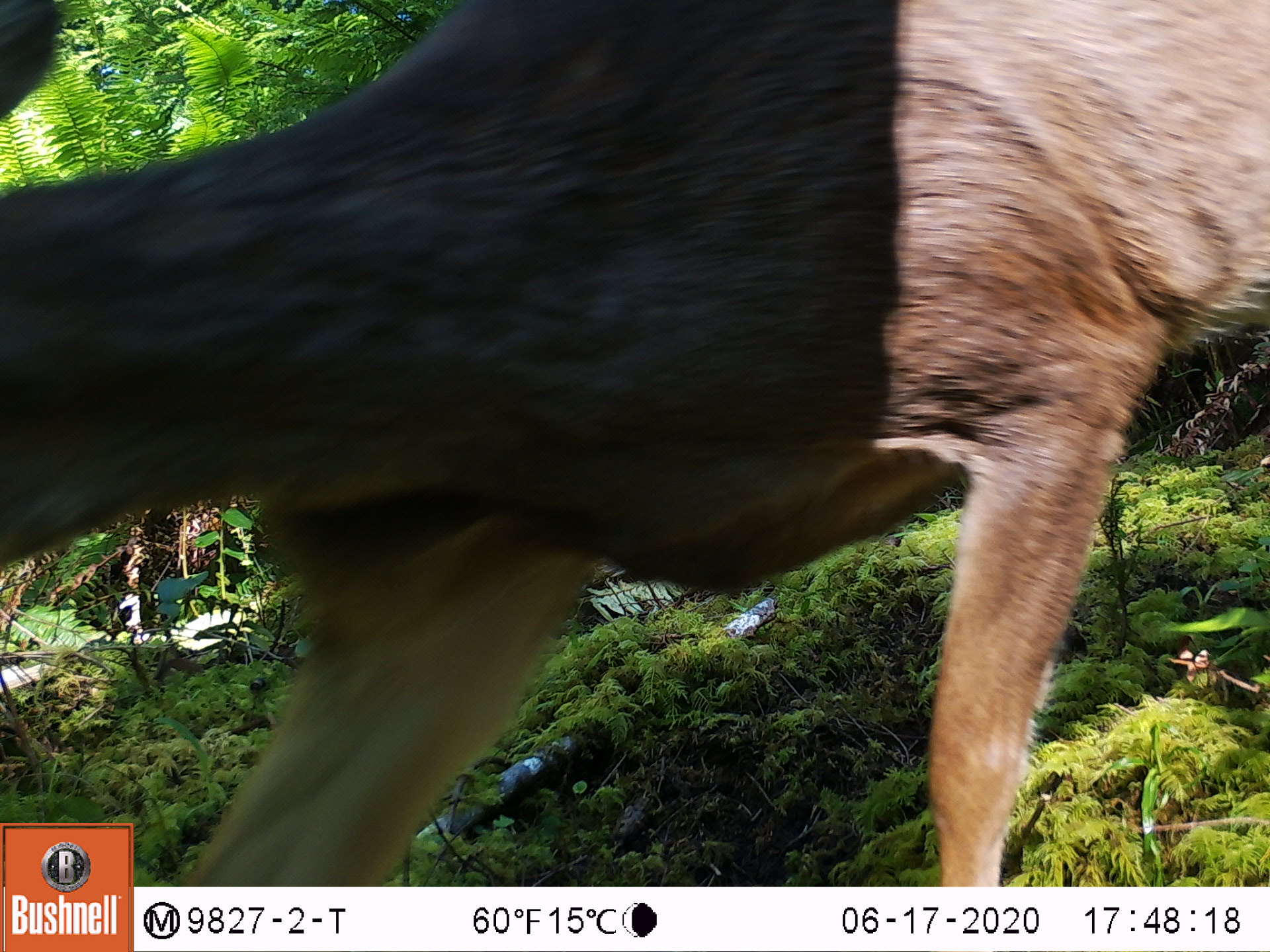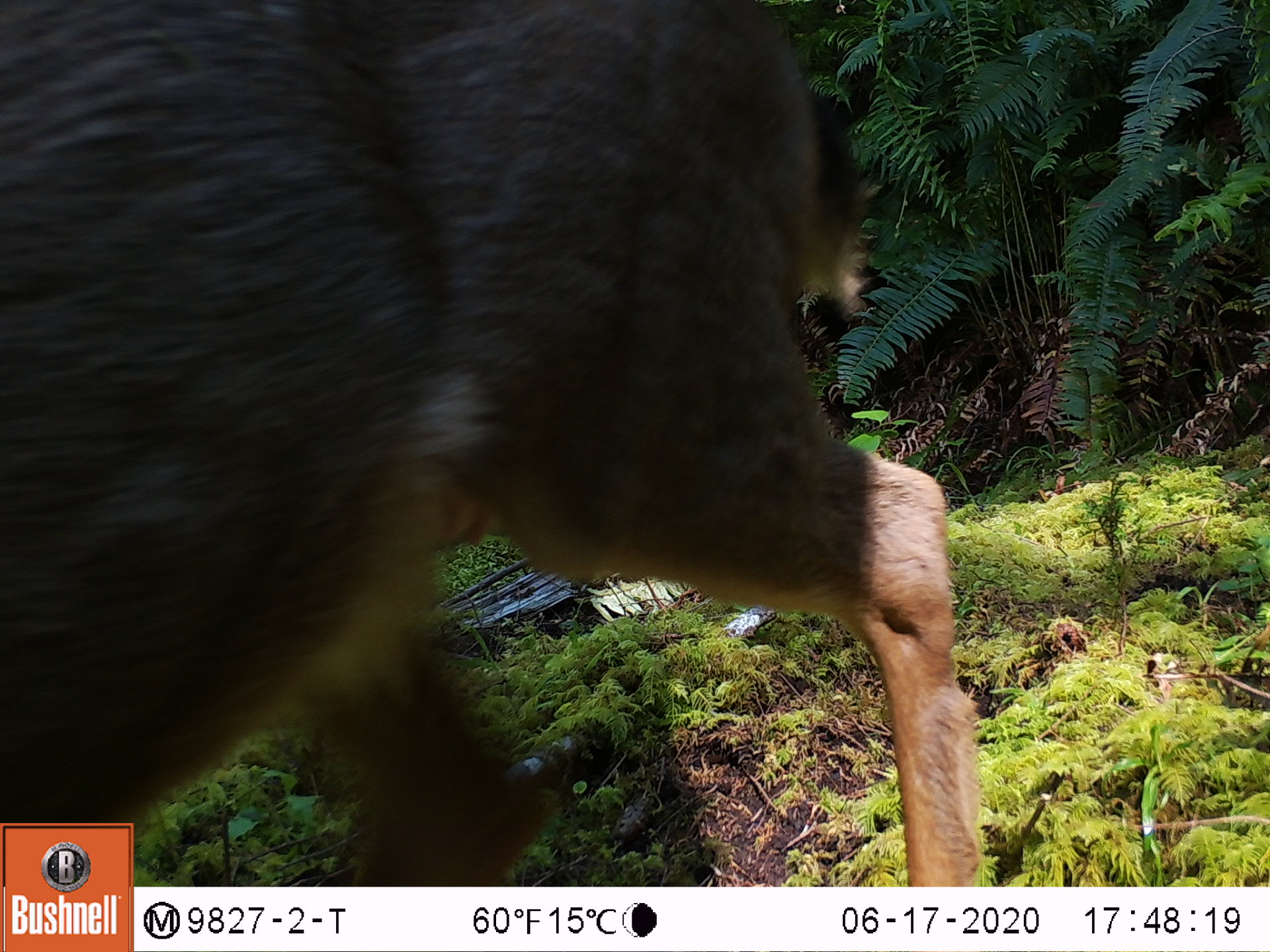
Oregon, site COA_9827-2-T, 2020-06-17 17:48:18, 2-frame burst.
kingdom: Animalia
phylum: Chordata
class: Mammalia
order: Artiodactyla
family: Cervidae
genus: Odocoileus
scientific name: Odocoileus hemionus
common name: black-tailed deer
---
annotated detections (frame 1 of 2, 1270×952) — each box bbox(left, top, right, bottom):
black-tailed deer: bbox(5, 0, 1259, 817)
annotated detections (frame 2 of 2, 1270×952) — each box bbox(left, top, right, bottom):
black-tailed deer: bbox(137, 0, 990, 875)